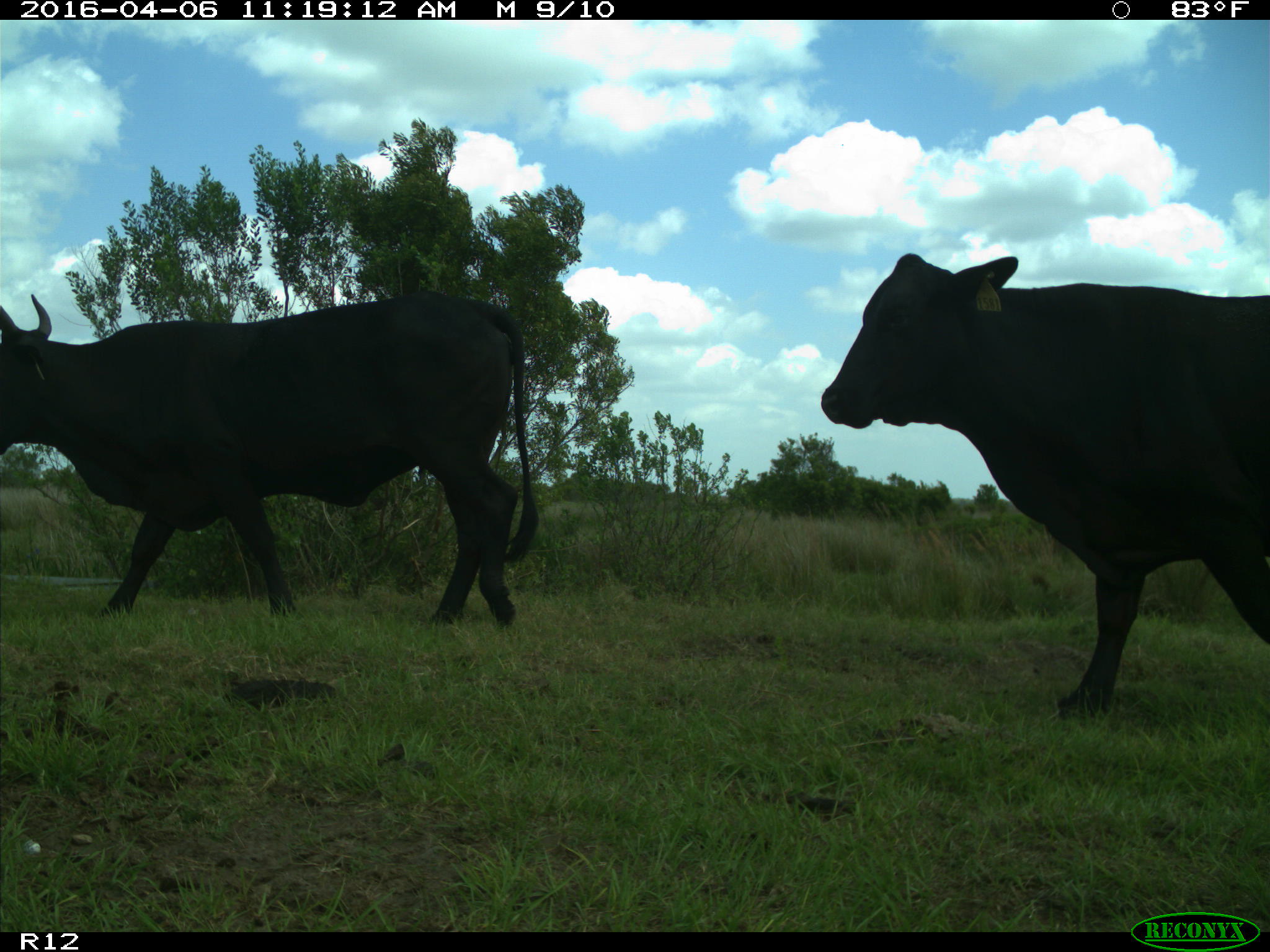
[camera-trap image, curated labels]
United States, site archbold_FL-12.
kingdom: Animalia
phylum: Chordata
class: Mammalia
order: Artiodactyla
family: Bovidae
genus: Bos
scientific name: Bos taurus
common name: domestic cow